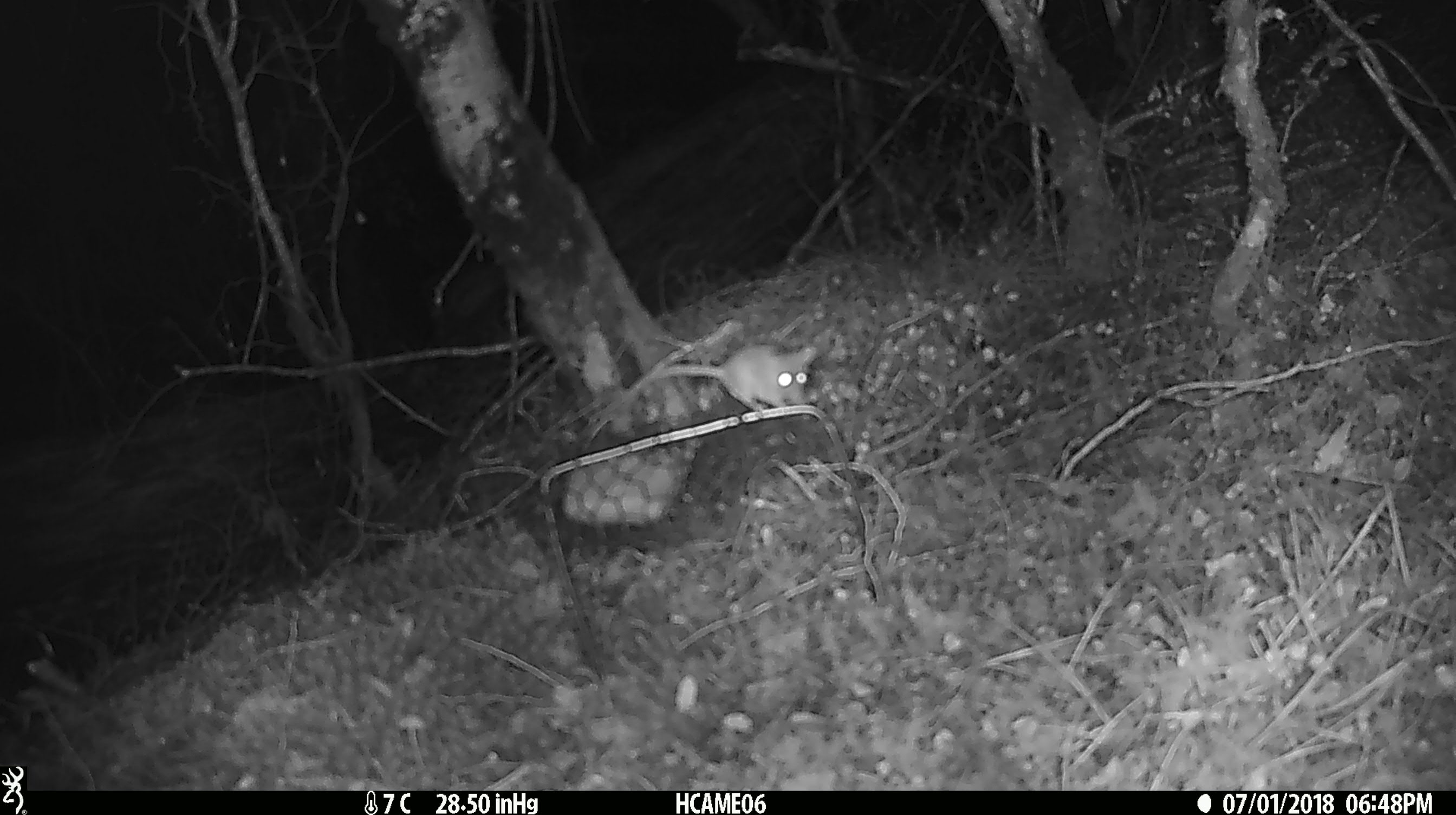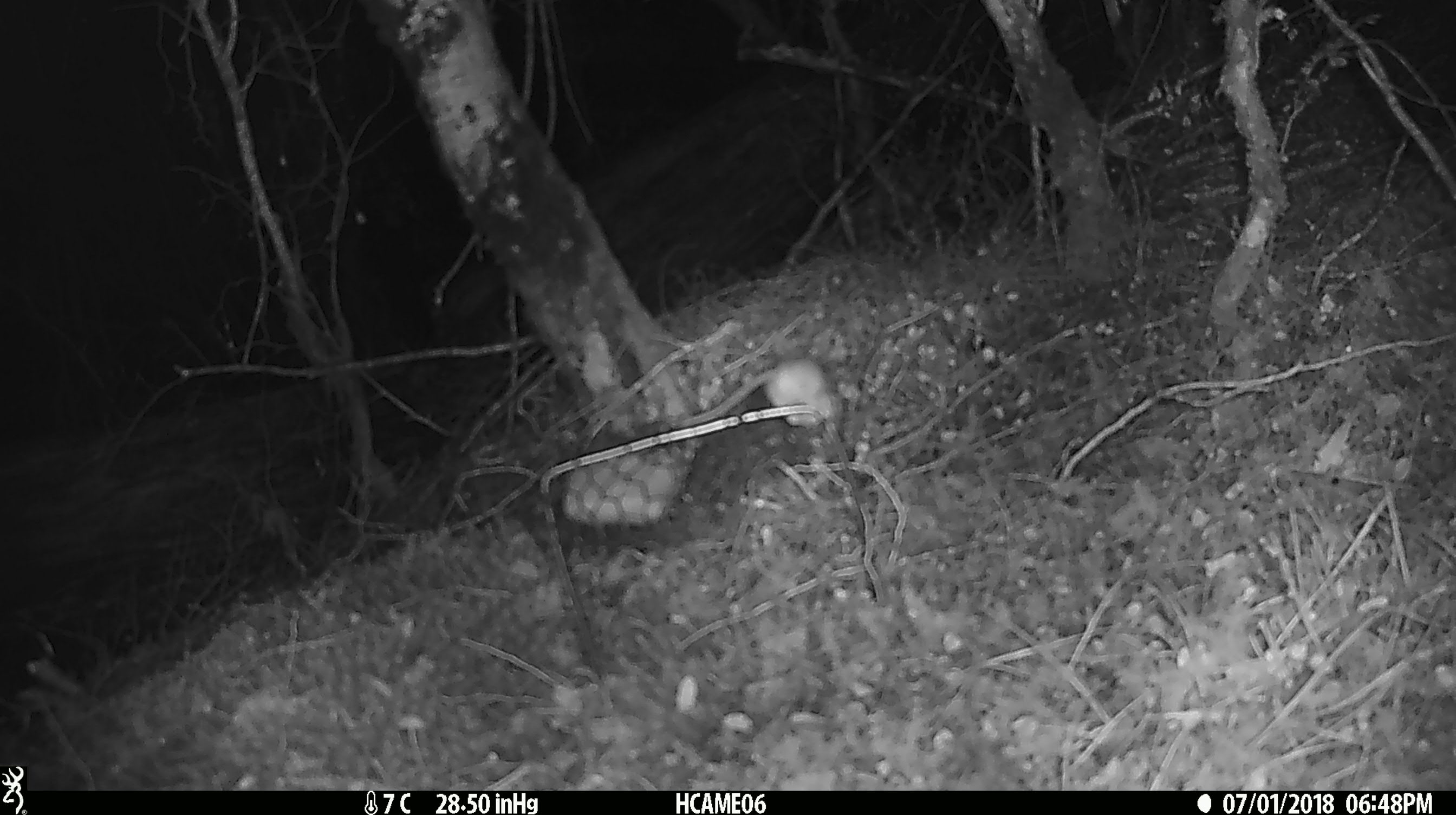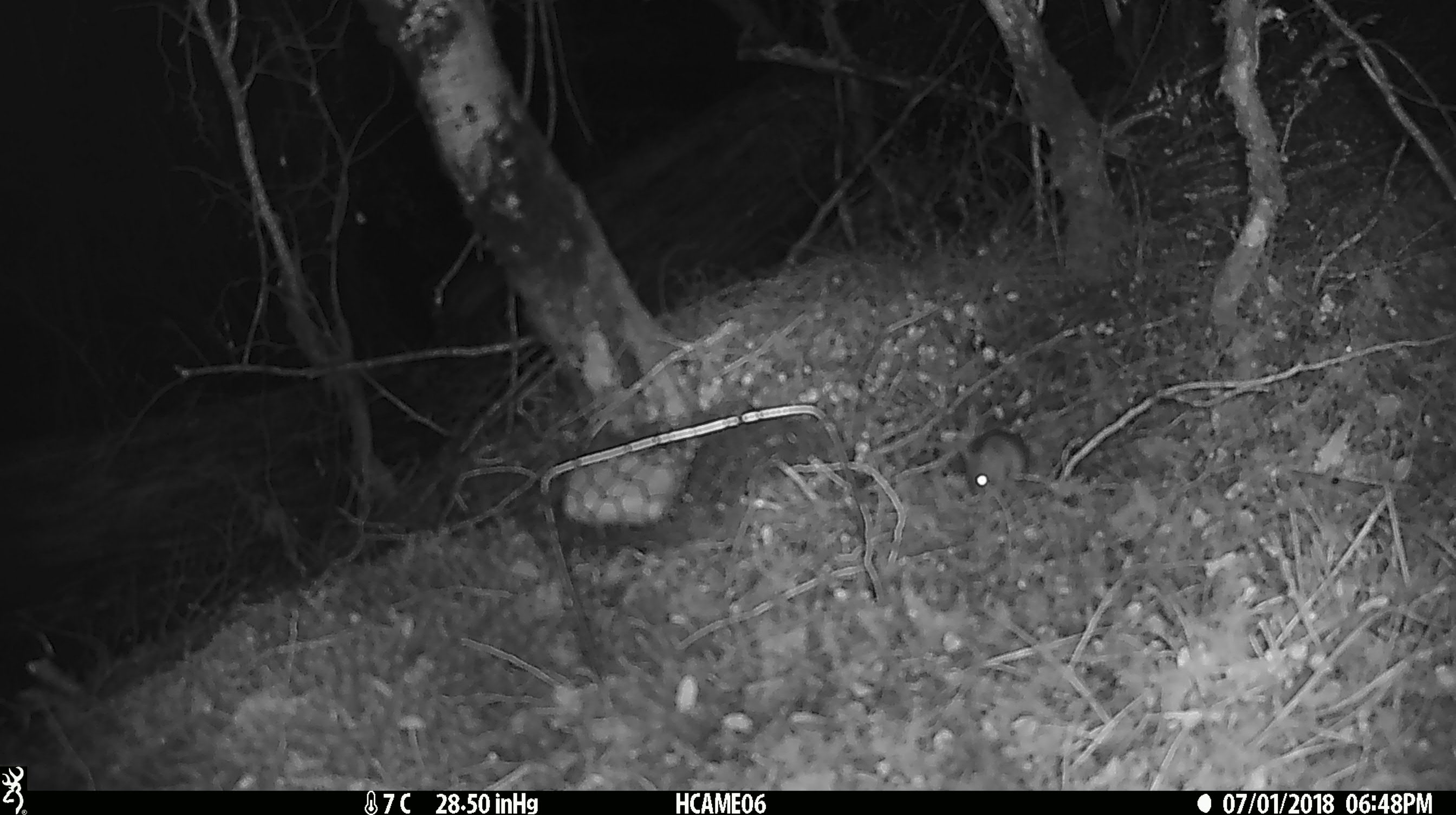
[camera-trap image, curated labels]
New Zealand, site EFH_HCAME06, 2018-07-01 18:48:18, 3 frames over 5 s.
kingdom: Animalia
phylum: Chordata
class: Mammalia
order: Rodentia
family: Muridae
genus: Mus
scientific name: Mus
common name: mouse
Mouse (Mus).